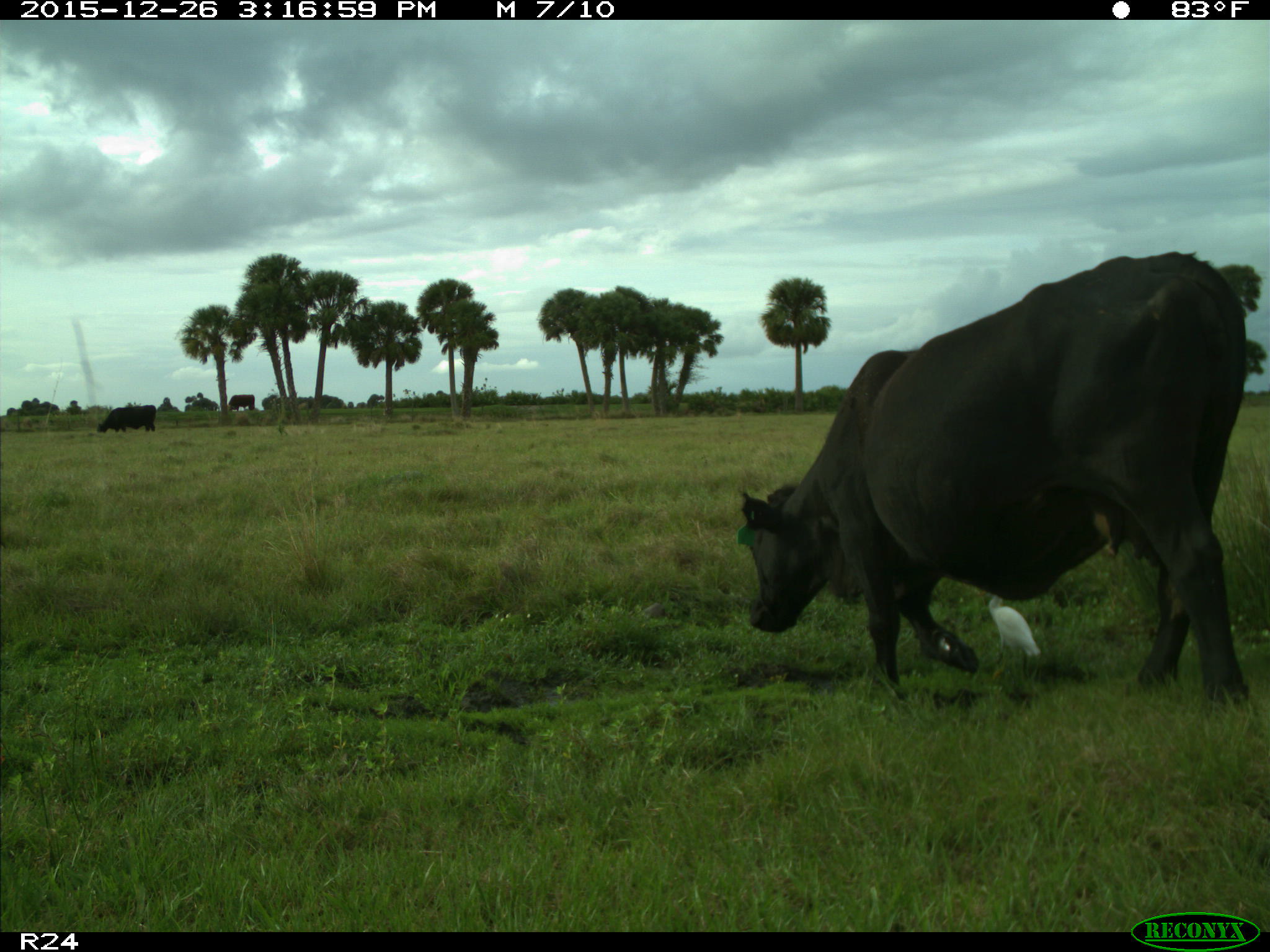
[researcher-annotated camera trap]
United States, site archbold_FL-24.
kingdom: Animalia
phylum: Chordata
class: Mammalia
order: Artiodactyla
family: Bovidae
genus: Bos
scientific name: Bos taurus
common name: domestic cow